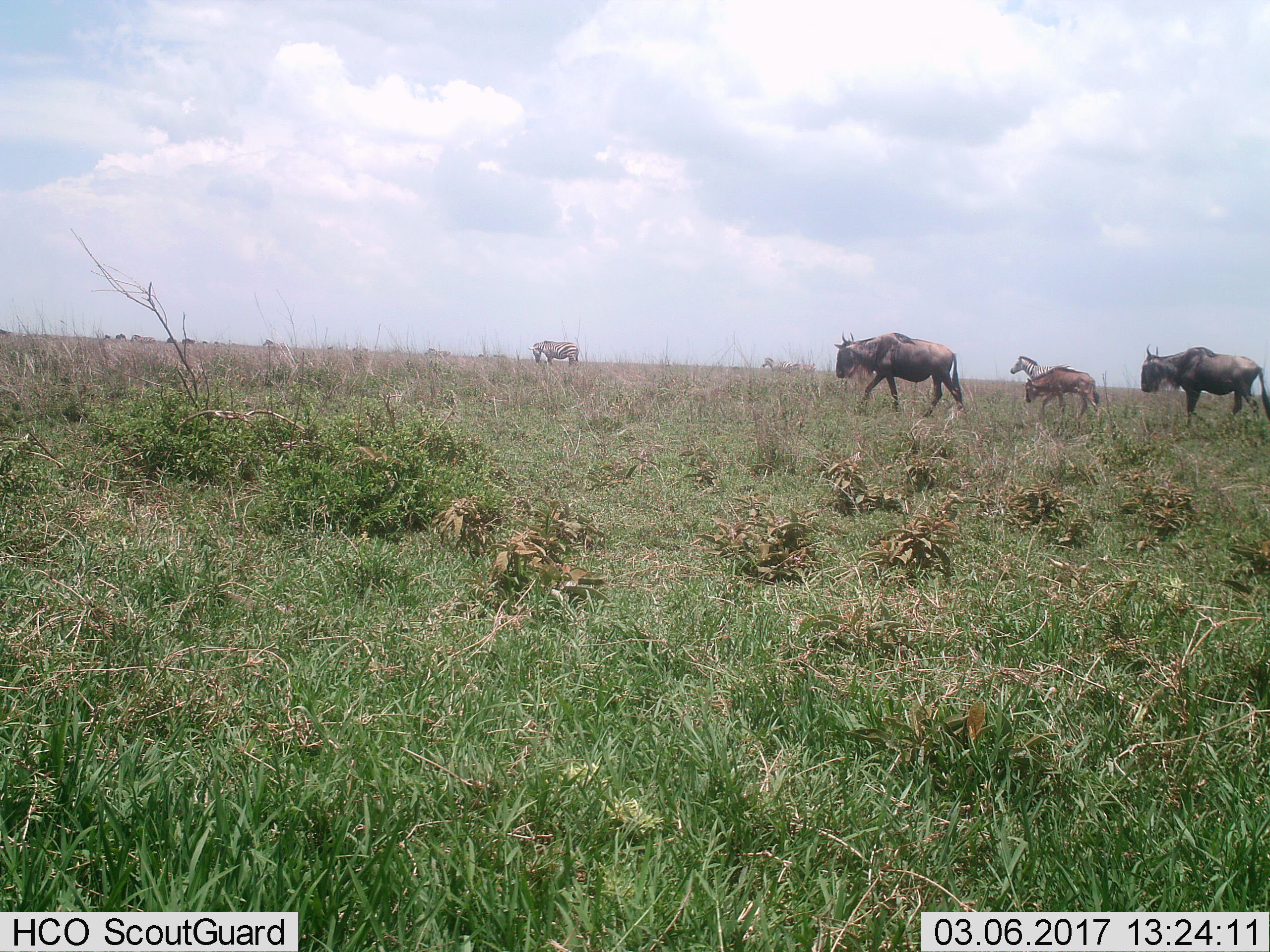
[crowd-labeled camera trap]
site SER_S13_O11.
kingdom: Animalia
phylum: Chordata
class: Mammalia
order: Artiodactyla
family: Bovidae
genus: Connochaetes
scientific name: Connochaetes taurinus taurinus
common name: blue wildebeest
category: wildebeestblue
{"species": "wildebeestblue (blue wildebeest) (Connochaetes taurinus taurinus)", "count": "3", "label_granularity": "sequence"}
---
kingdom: Animalia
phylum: Chordata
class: Mammalia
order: Perissodactyla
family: Equidae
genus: Equus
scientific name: Equus quagga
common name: plains zebra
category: zebraplains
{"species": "zebraplains (plains zebra) (Equus quagga)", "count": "3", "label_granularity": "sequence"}